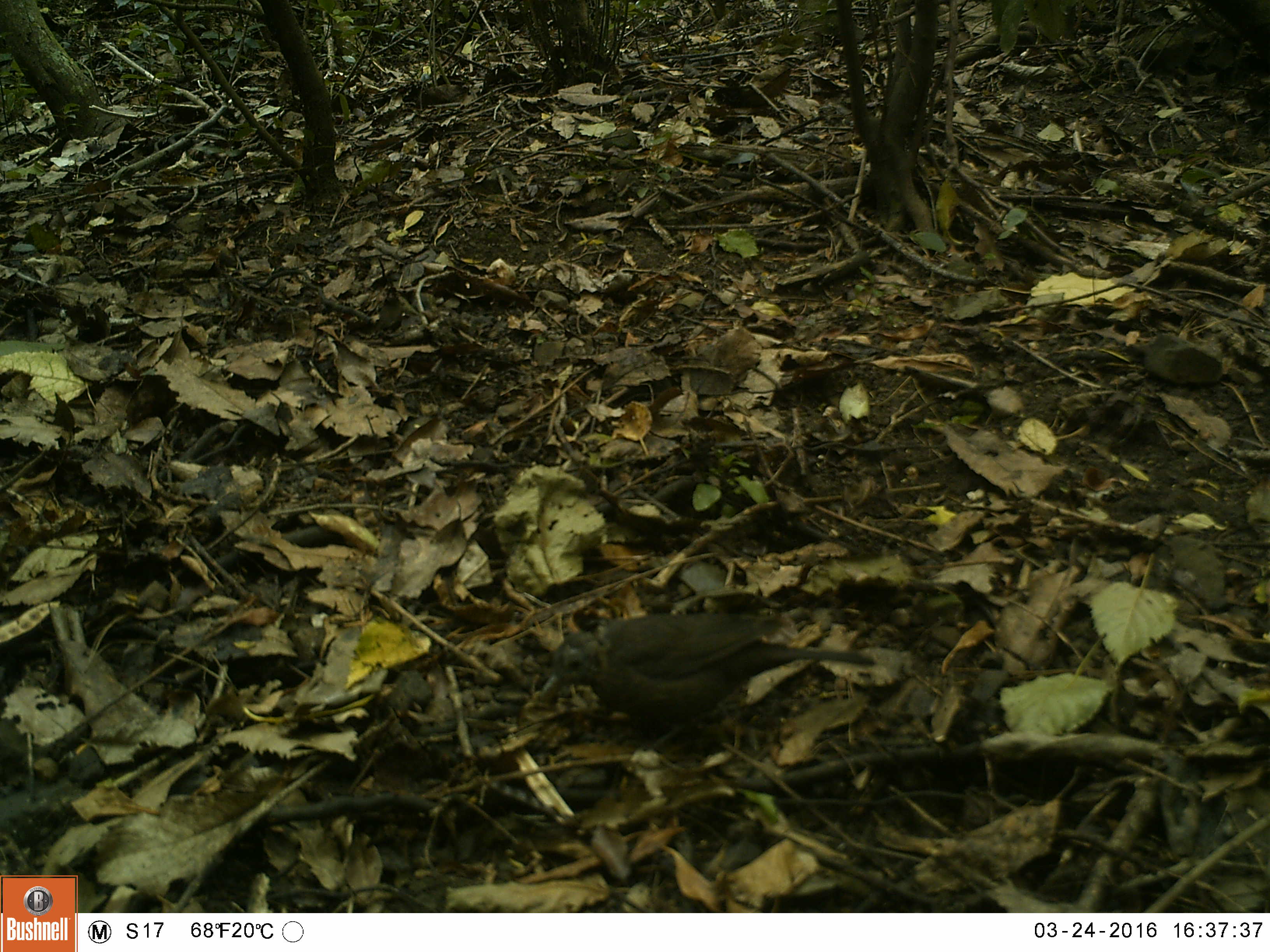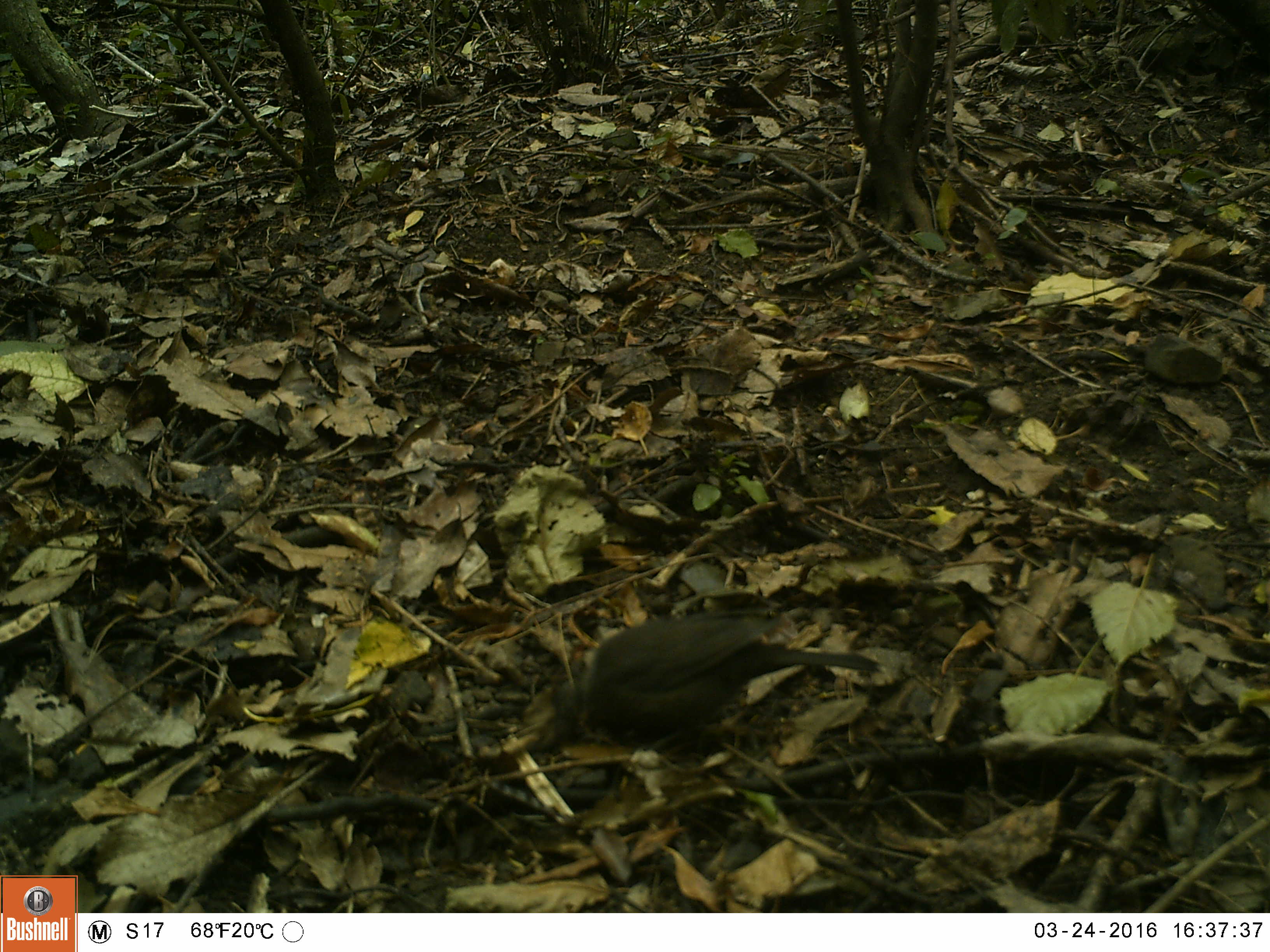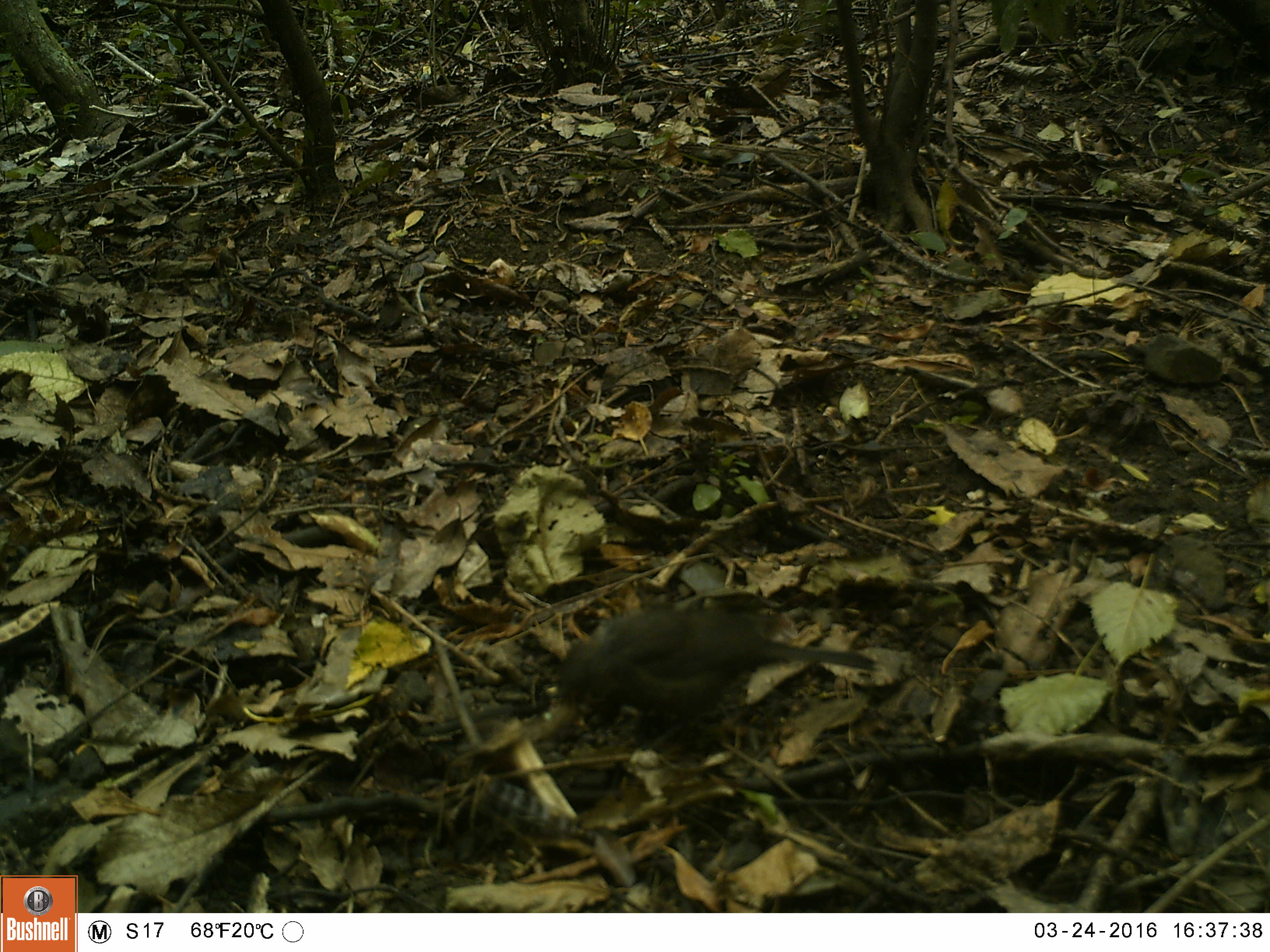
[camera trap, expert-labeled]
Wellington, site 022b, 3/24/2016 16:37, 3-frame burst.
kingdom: Animalia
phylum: Chordata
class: Aves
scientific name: Aves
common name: bird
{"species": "bird (Aves)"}